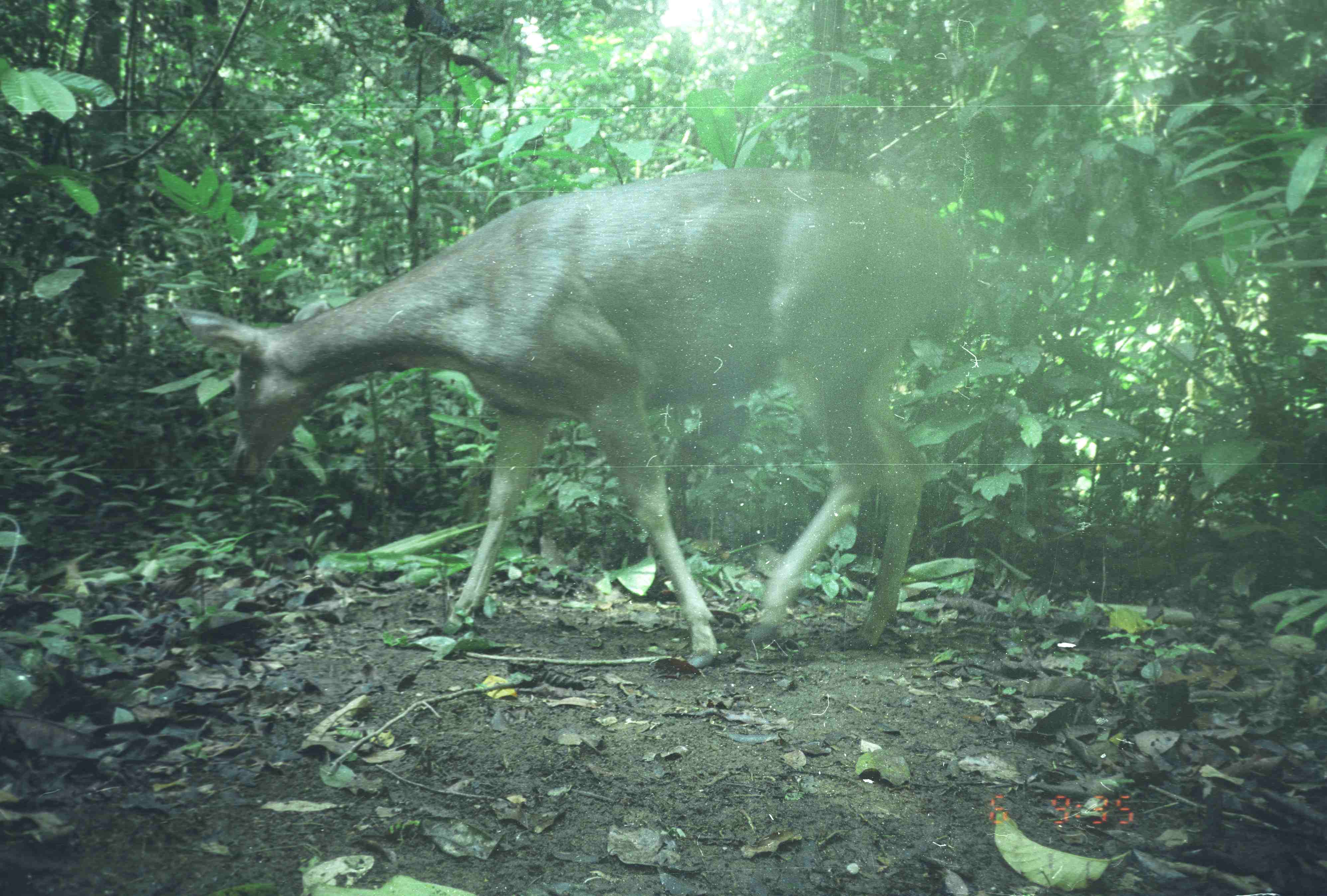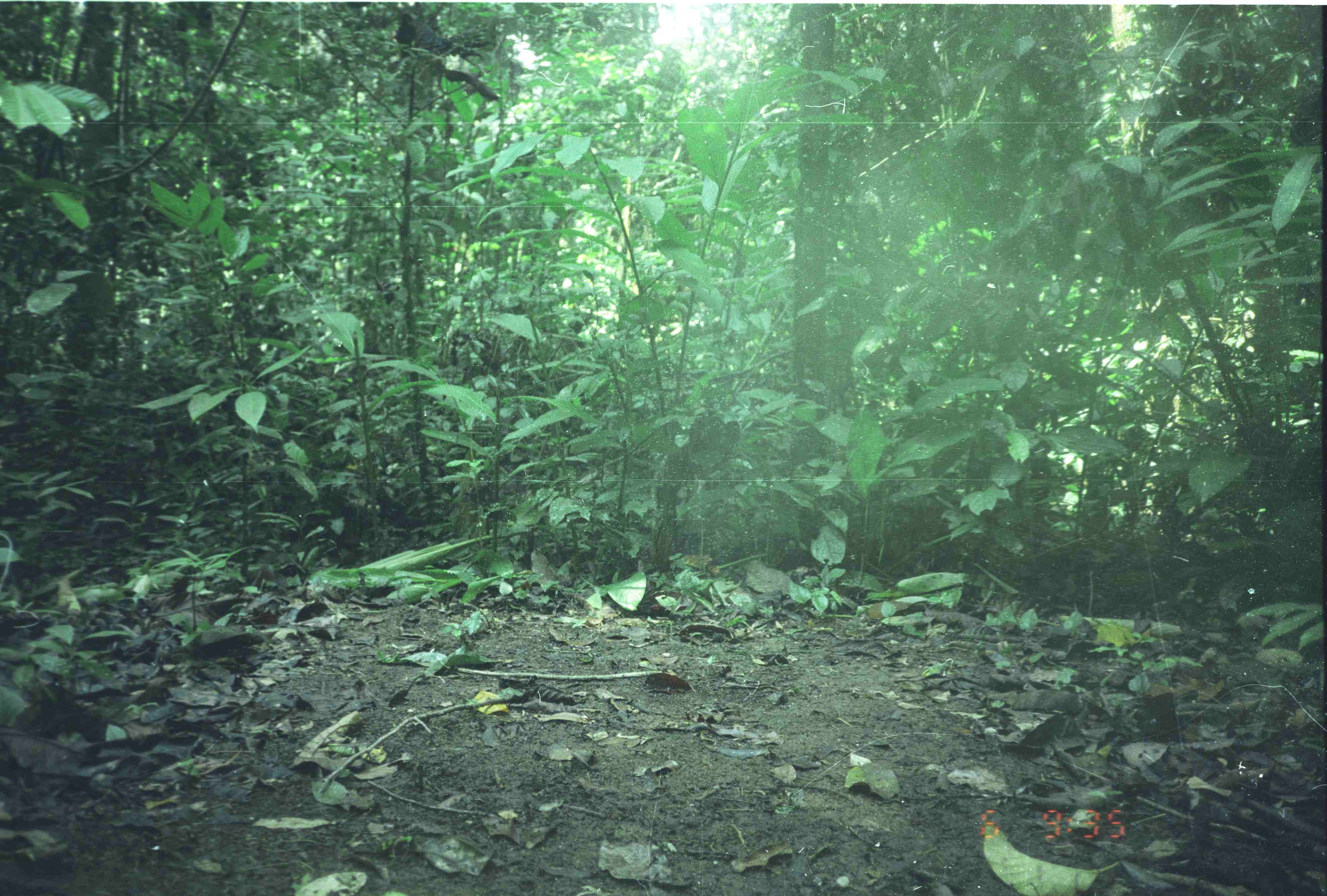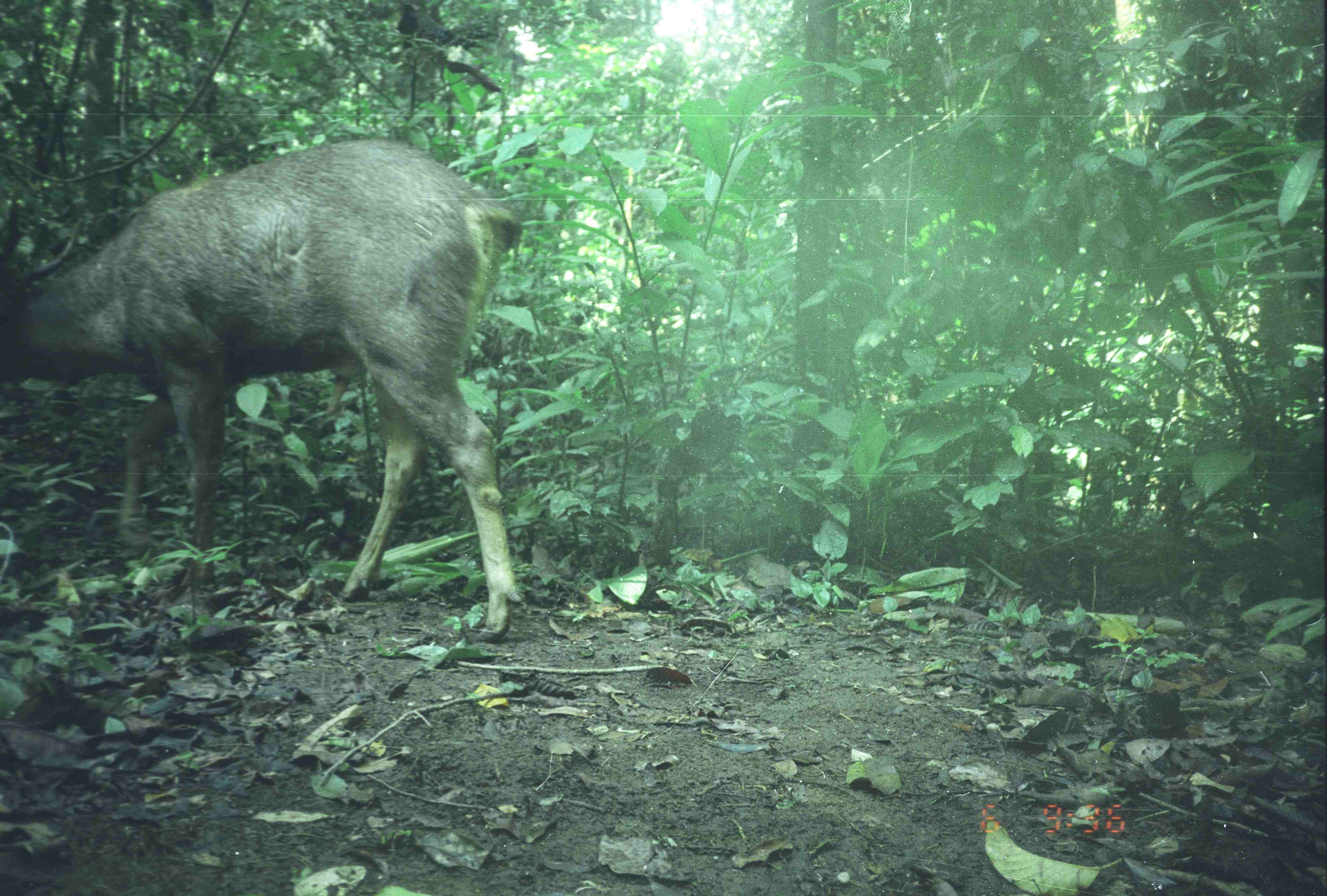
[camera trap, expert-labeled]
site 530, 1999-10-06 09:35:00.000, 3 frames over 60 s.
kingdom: Animalia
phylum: Chordata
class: Mammalia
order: Artiodactyla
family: Cervidae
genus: Rusa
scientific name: Rusa unicolor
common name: sambar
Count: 1.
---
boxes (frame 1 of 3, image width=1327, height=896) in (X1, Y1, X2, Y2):
rusa unicolor: (172, 164, 969, 666)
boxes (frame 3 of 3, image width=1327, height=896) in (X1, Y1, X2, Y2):
rusa unicolor: (3, 134, 524, 648)